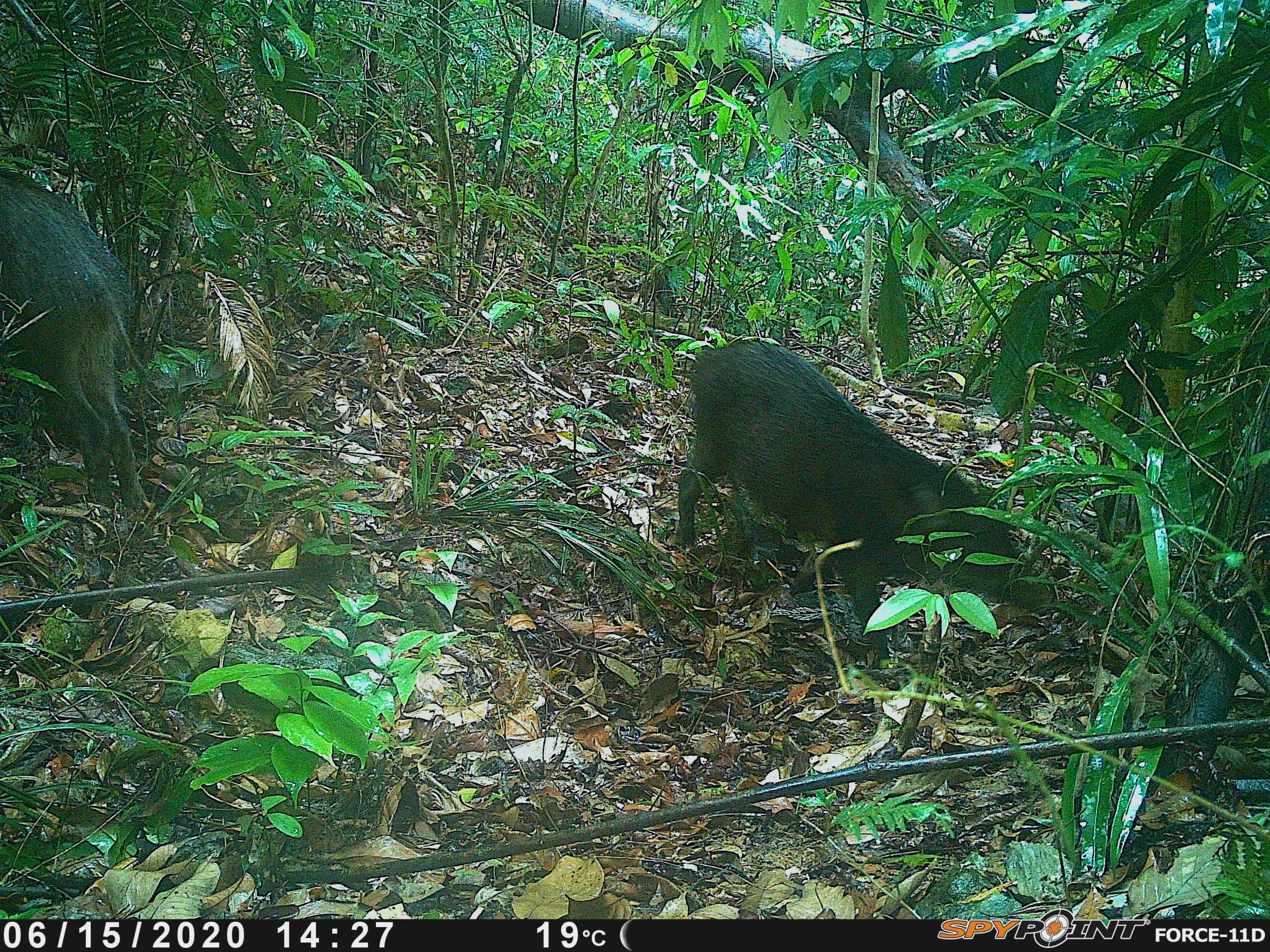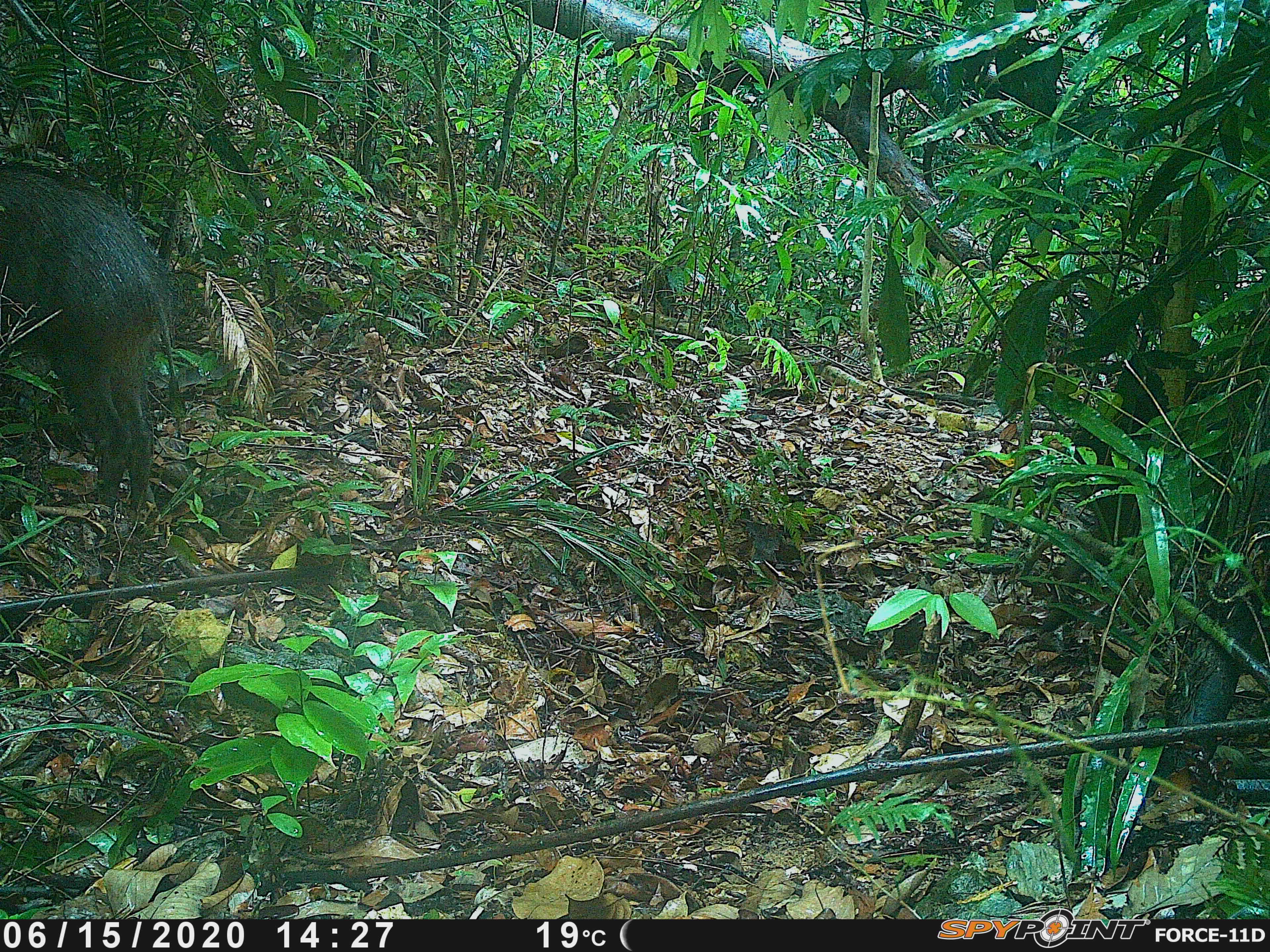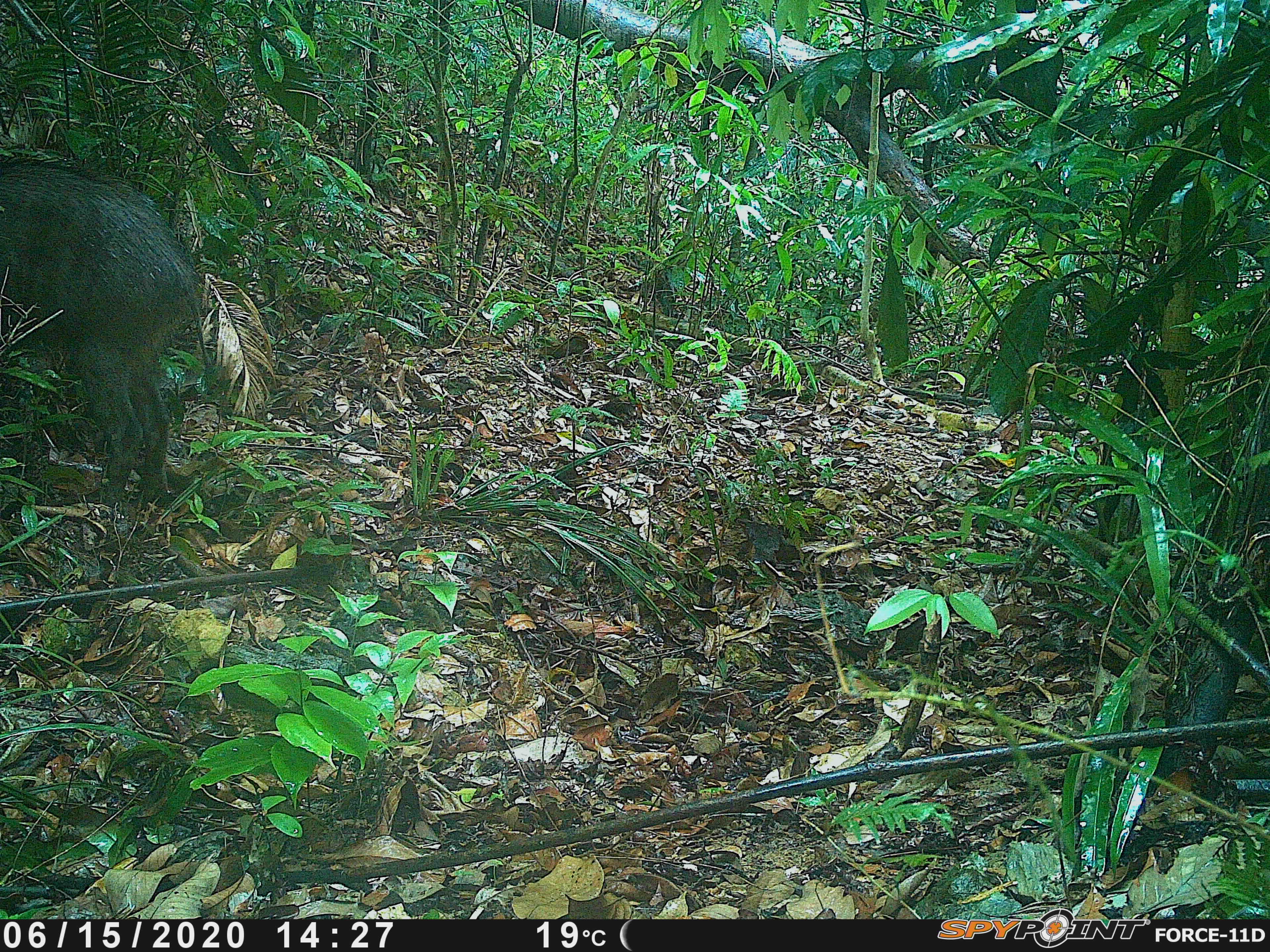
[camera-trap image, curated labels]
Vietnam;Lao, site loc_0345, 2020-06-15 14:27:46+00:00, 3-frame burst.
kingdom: Animalia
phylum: Chordata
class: Mammalia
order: Artiodactyla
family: Suidae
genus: Sus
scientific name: Sus scrofa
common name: eurasian wild pig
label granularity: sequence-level